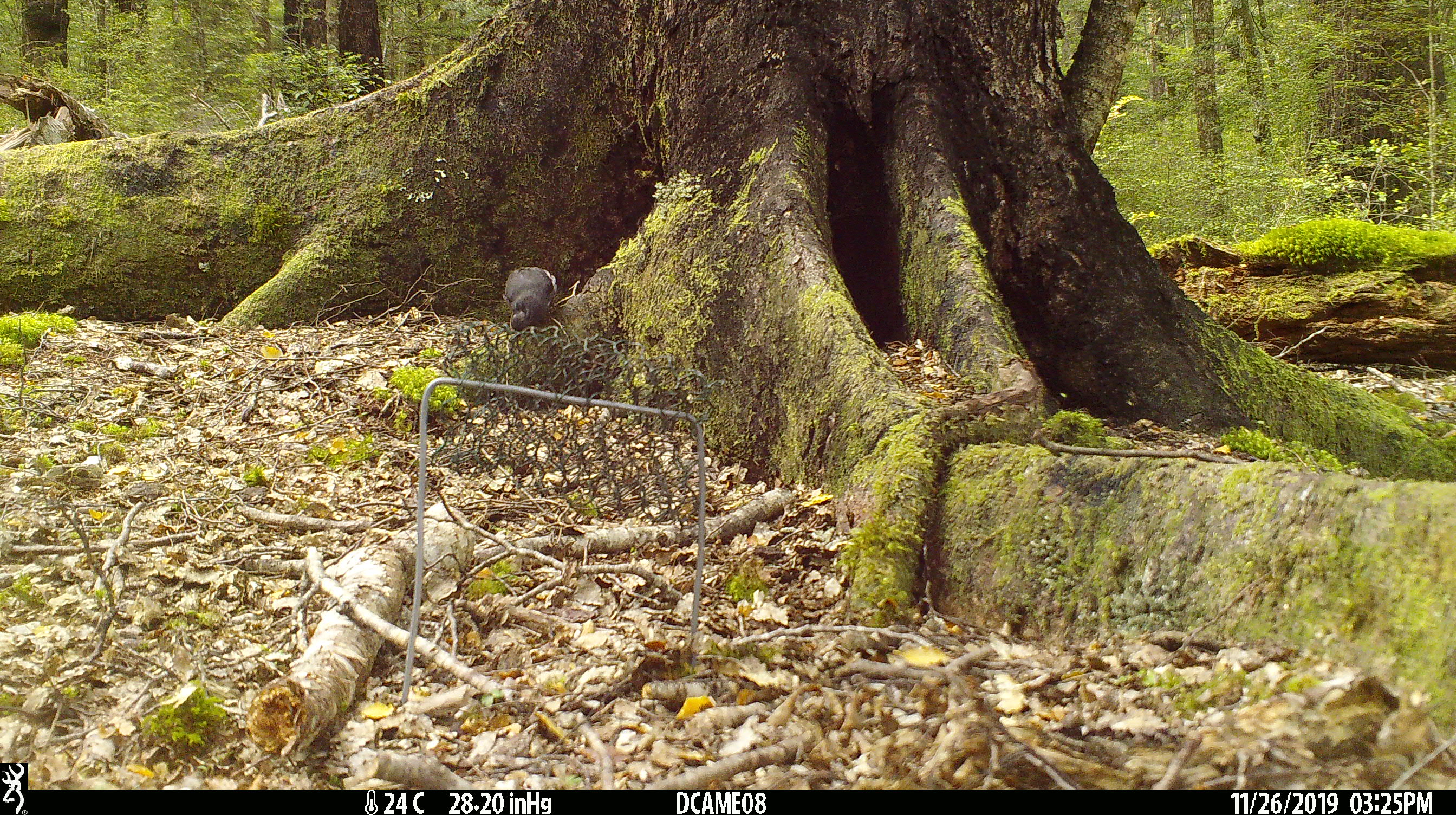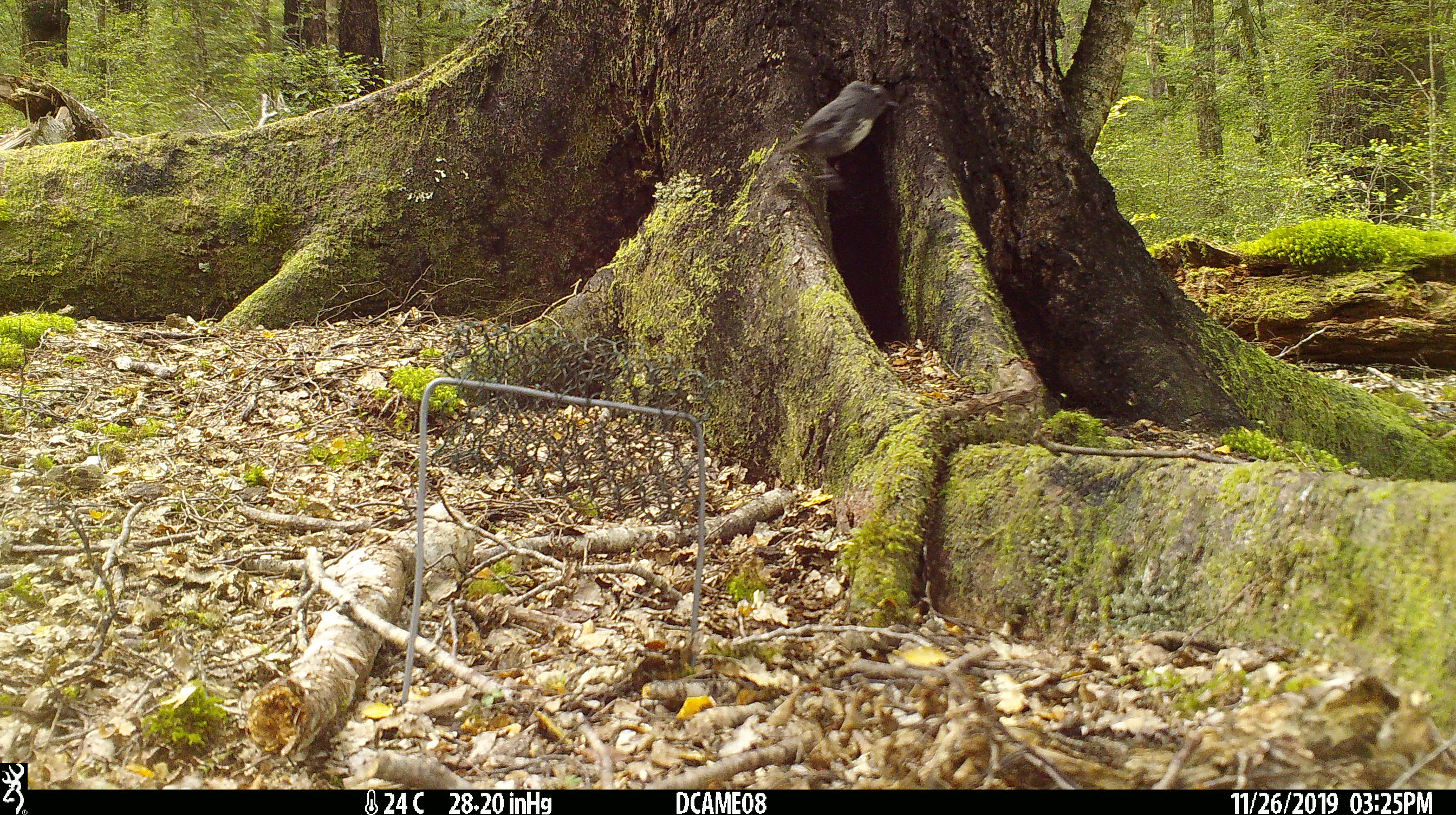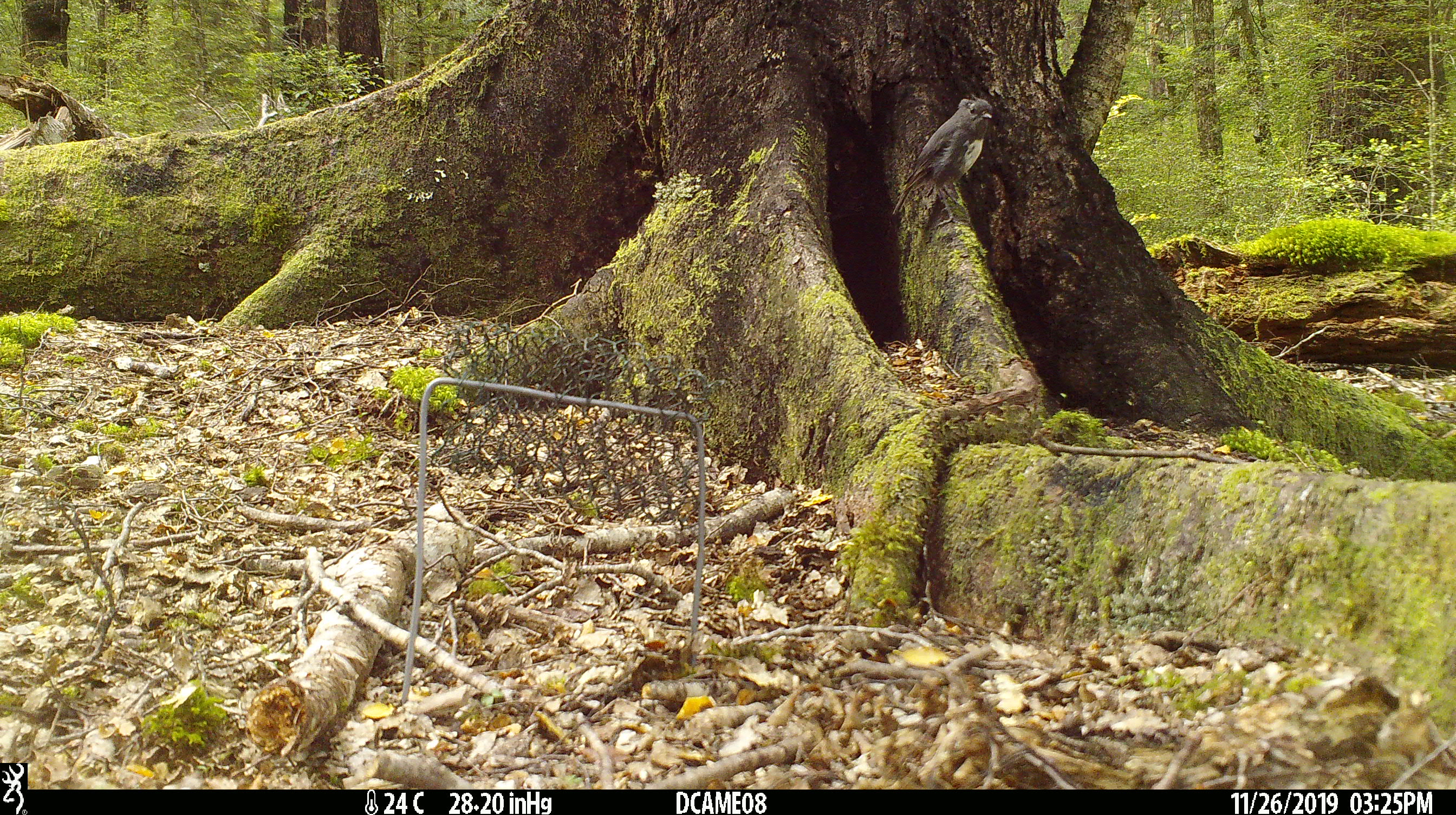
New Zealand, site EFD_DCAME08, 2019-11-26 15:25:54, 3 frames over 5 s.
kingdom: Animalia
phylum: Chordata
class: Aves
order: Passeriformes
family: Petroicidae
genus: Petroica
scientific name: Petroica australis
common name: new zealand robin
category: robin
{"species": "robin (new zealand robin) (Petroica australis)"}